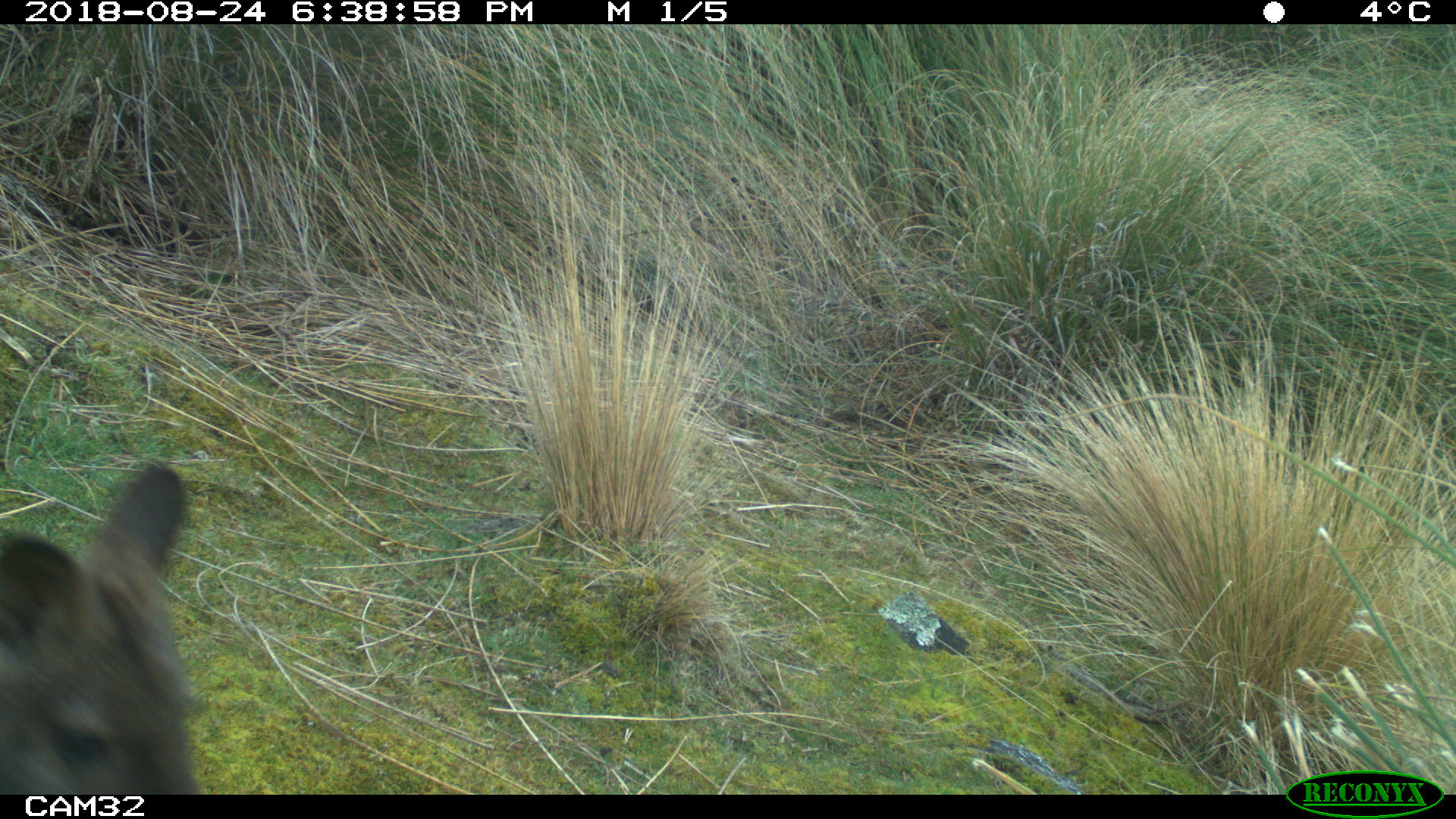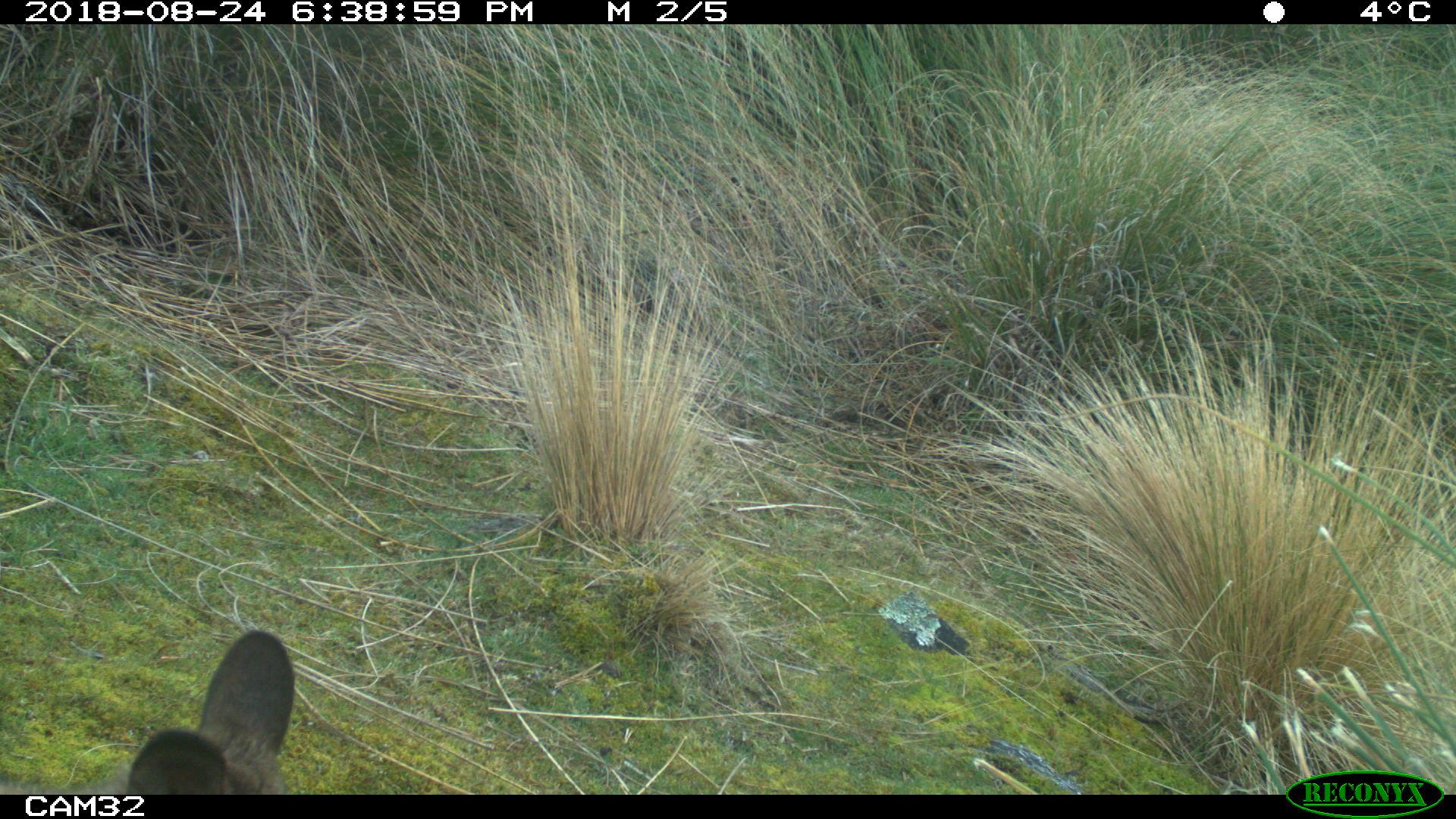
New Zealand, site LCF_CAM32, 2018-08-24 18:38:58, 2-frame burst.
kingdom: Animalia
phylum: Chordata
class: Mammalia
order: Diprotodontia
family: Macropodidae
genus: Notamacropus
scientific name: Notamacropus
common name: wallaby